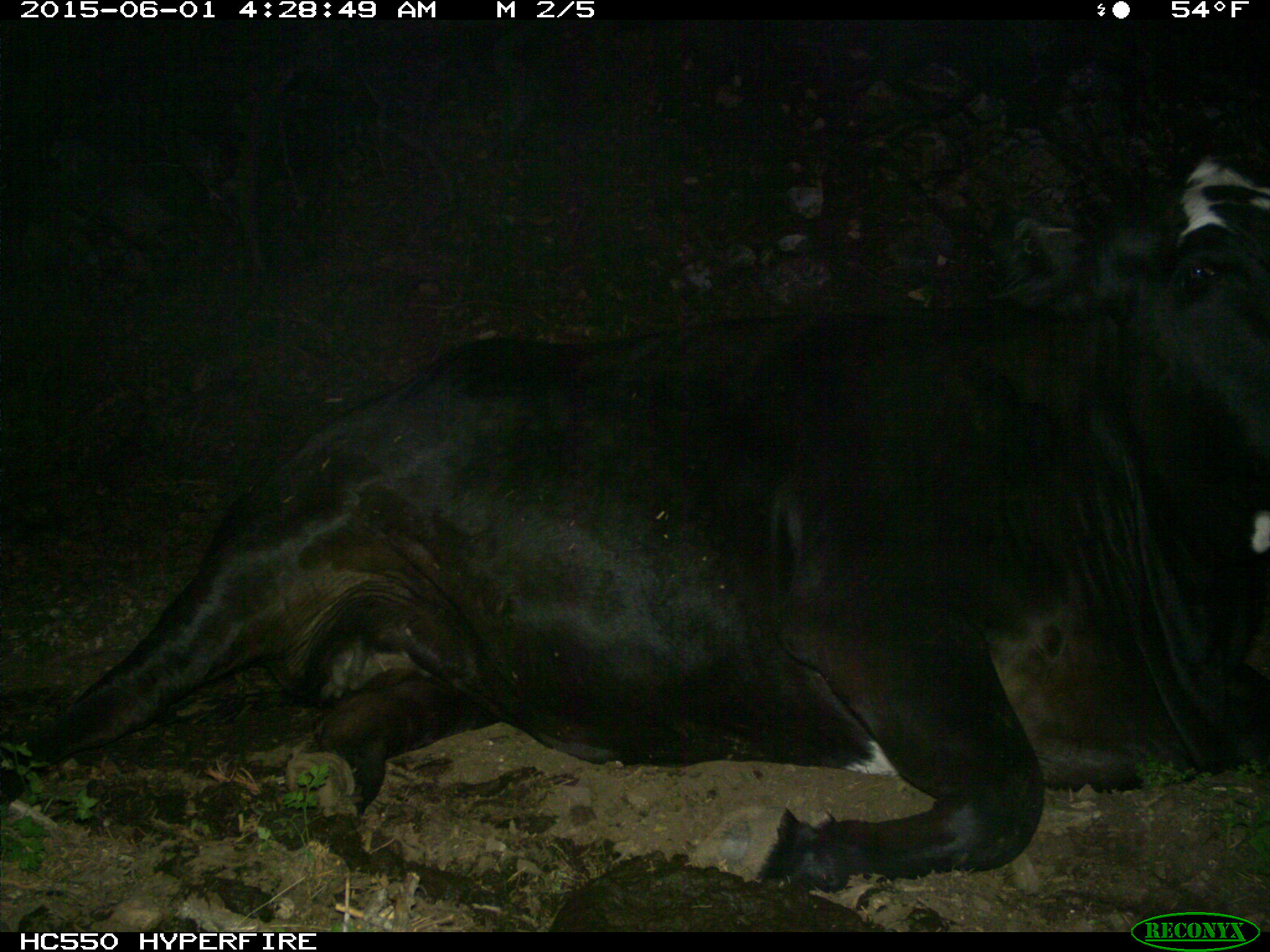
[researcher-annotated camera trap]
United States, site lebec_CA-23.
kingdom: Animalia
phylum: Chordata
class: Mammalia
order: Artiodactyla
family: Bovidae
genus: Bos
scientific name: Bos taurus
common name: domestic cow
Bos taurus (domestic cow).